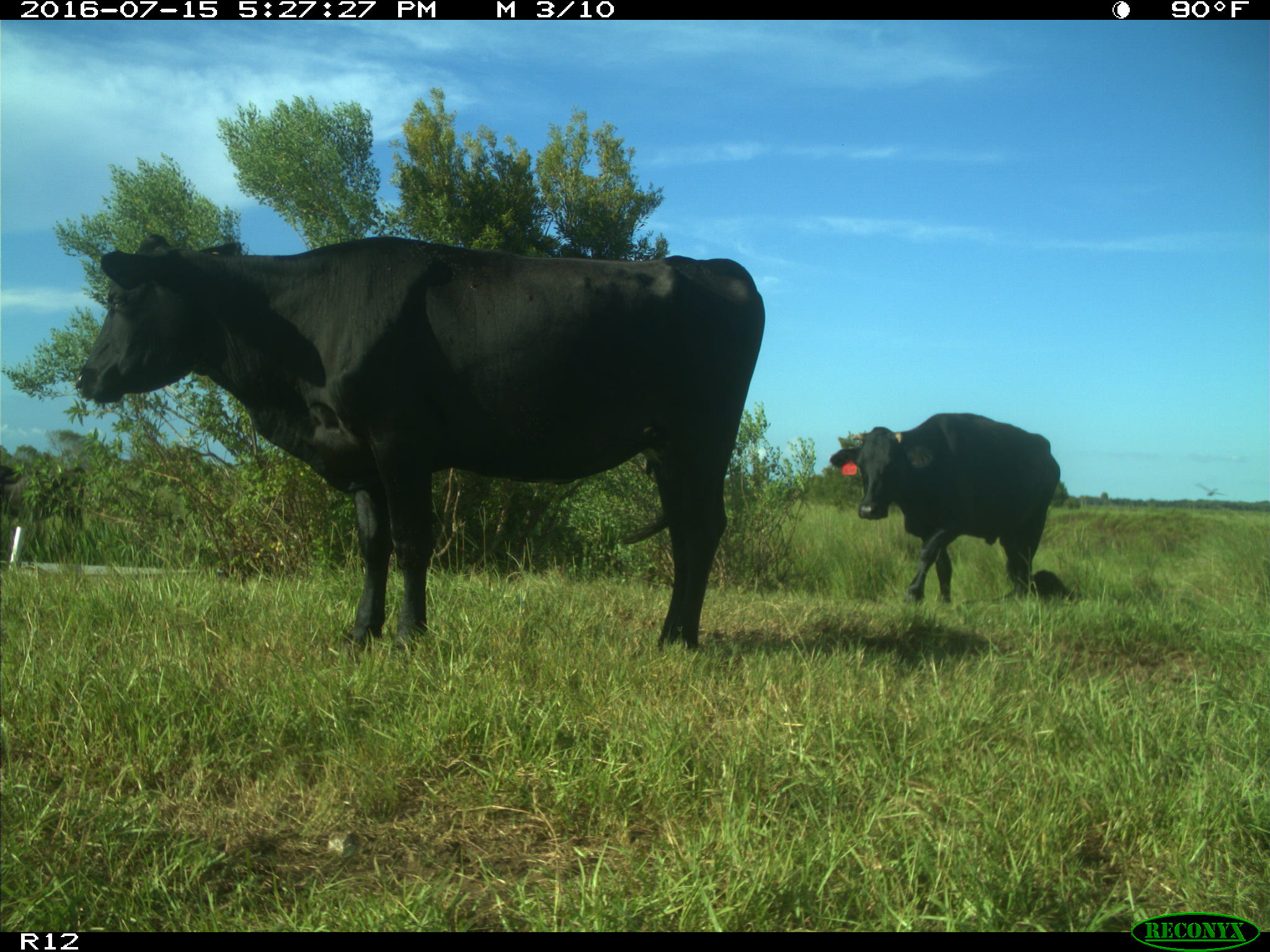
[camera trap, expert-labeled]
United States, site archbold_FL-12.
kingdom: Animalia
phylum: Chordata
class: Mammalia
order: Artiodactyla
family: Bovidae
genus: Bos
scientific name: Bos taurus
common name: domestic cow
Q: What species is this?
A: Bos taurus (domestic cow).